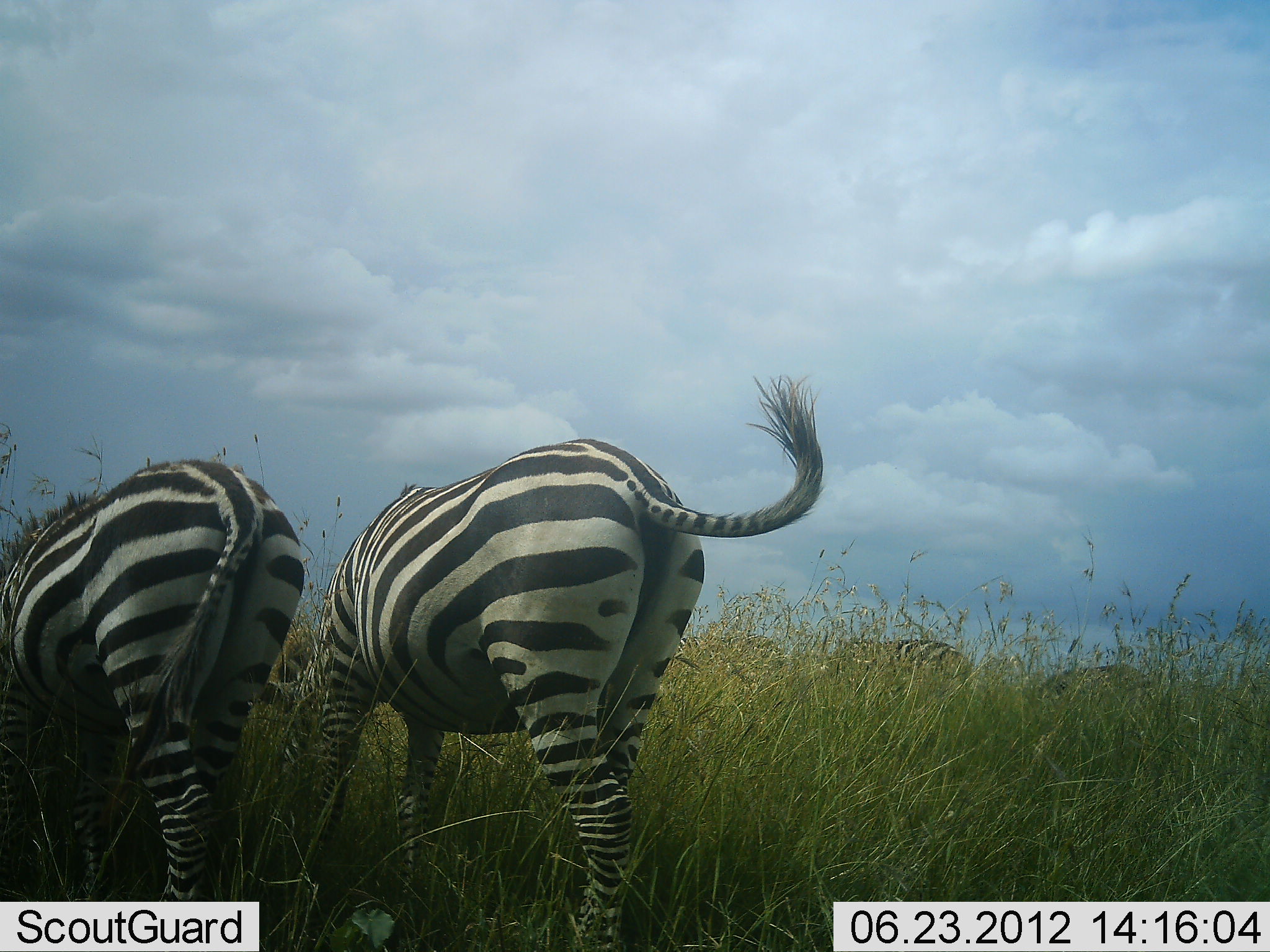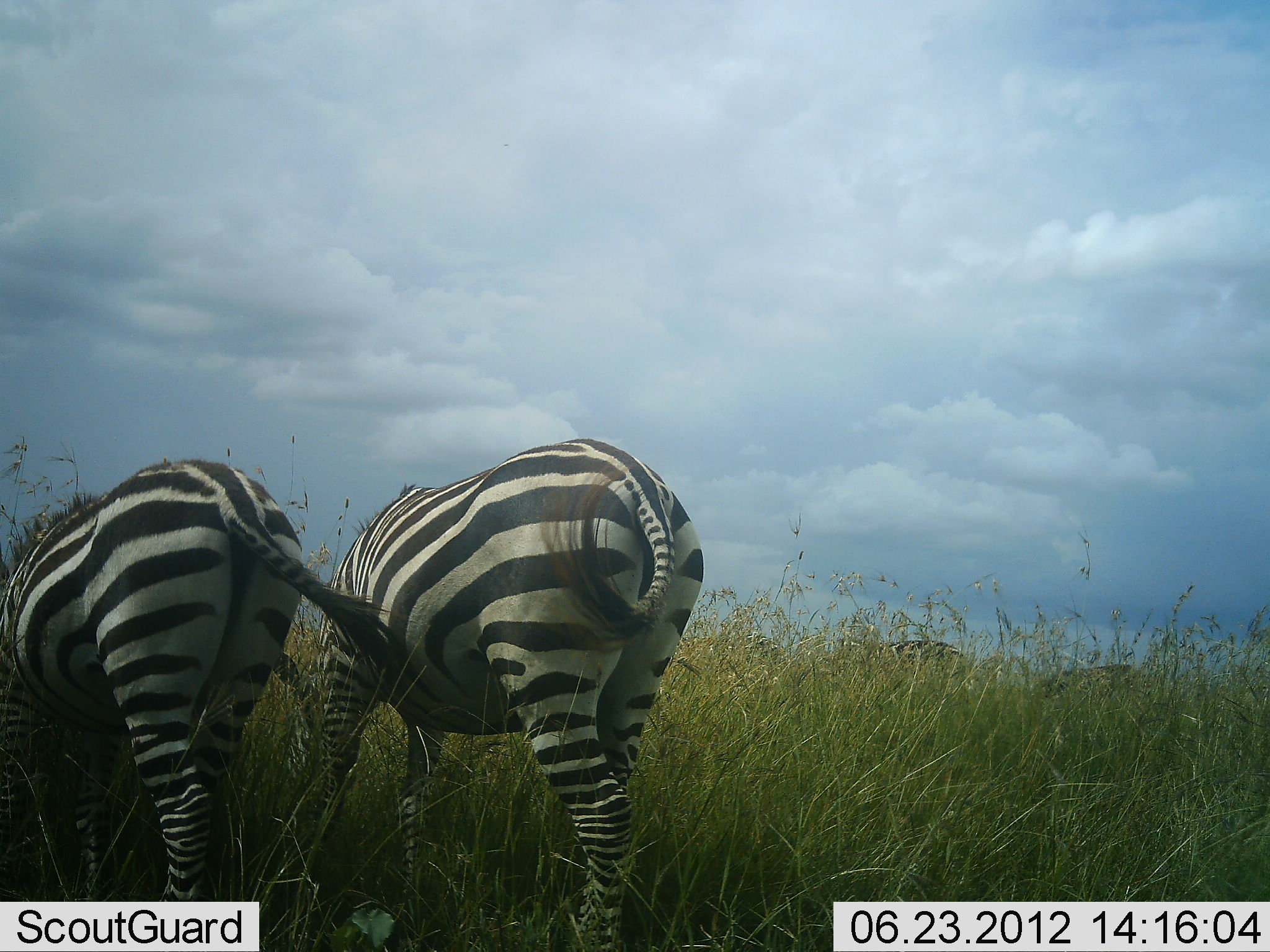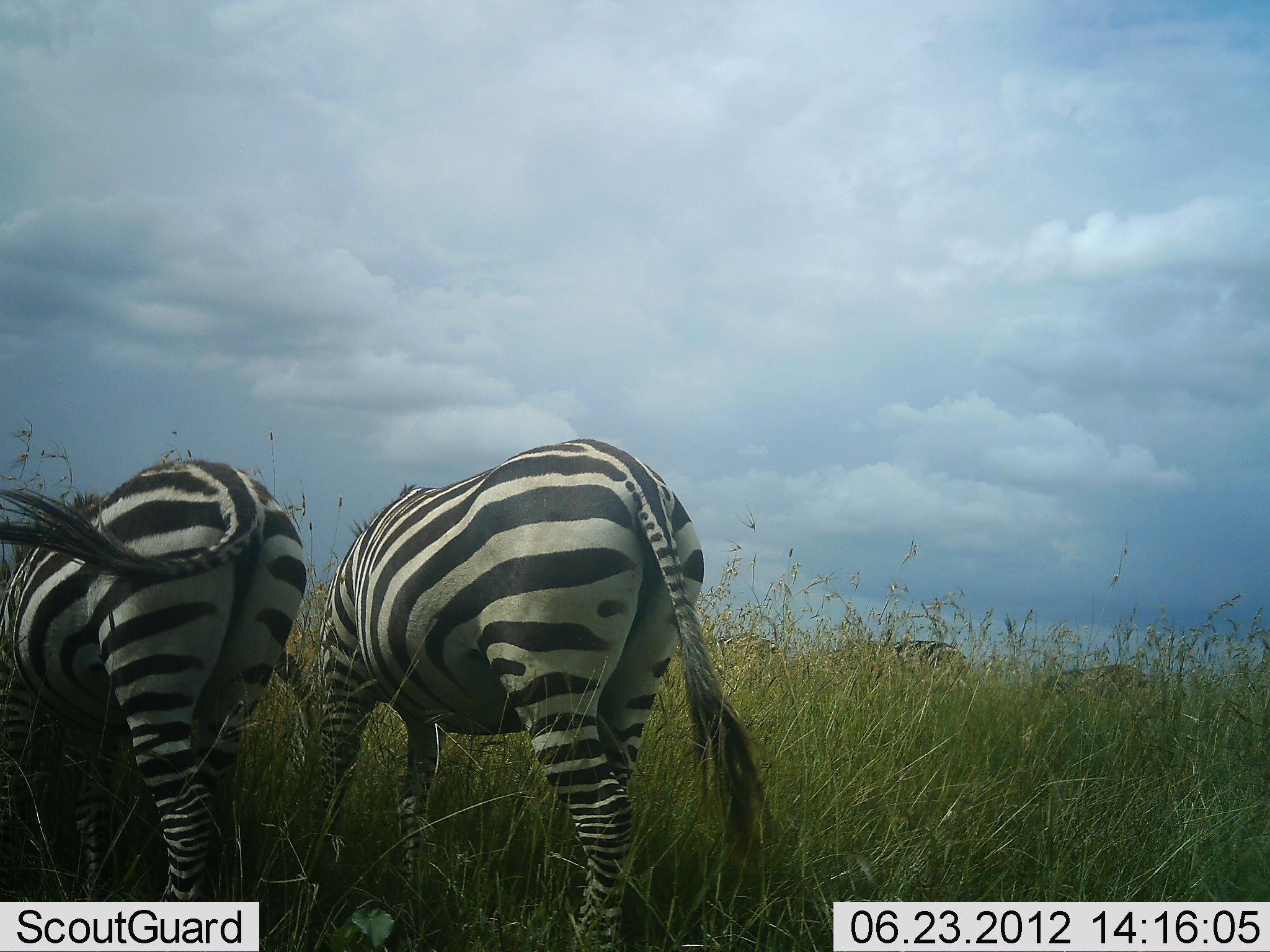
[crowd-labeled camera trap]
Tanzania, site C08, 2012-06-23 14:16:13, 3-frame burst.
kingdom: Animalia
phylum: Chordata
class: Mammalia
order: Perissodactyla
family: Equidae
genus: Equus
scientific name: Equus quagga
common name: plains zebra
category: zebra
Zebra (plains zebra) (Equus quagga), count 2. Behavior (volunteer vote fractions): standing 20%, resting 0%, moving 0%, interacting 0%. Young present (vote fraction): 0%. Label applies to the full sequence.